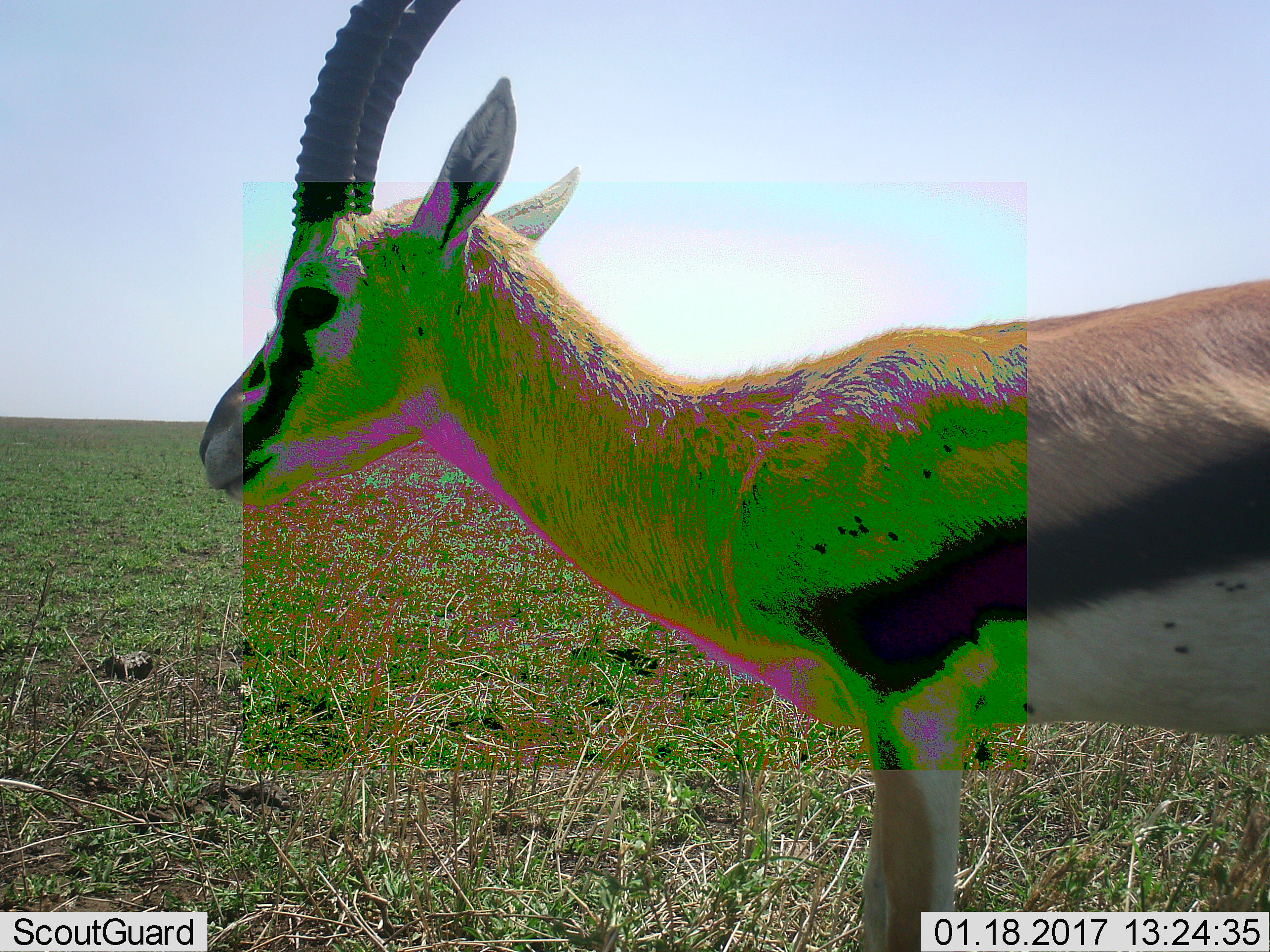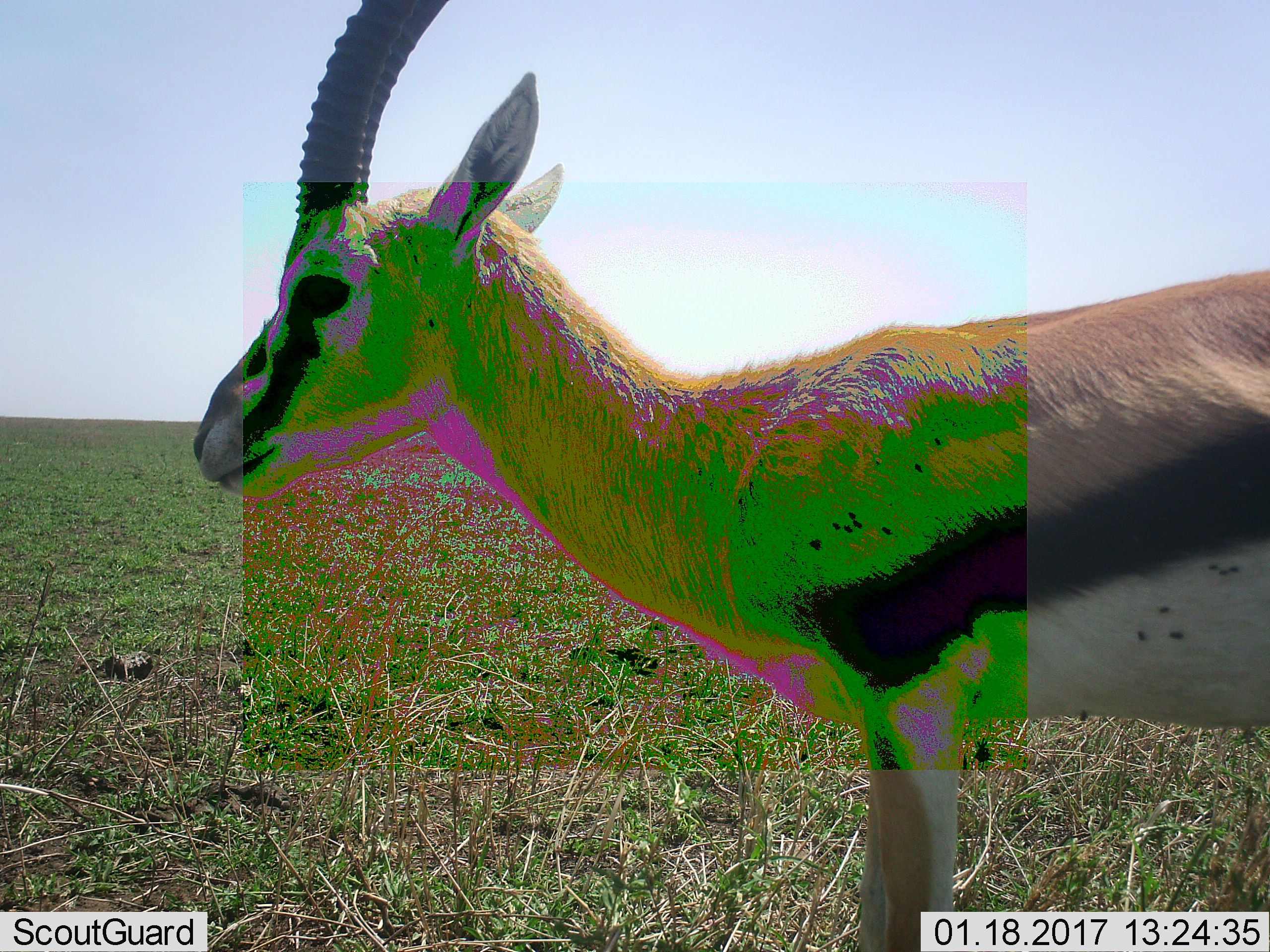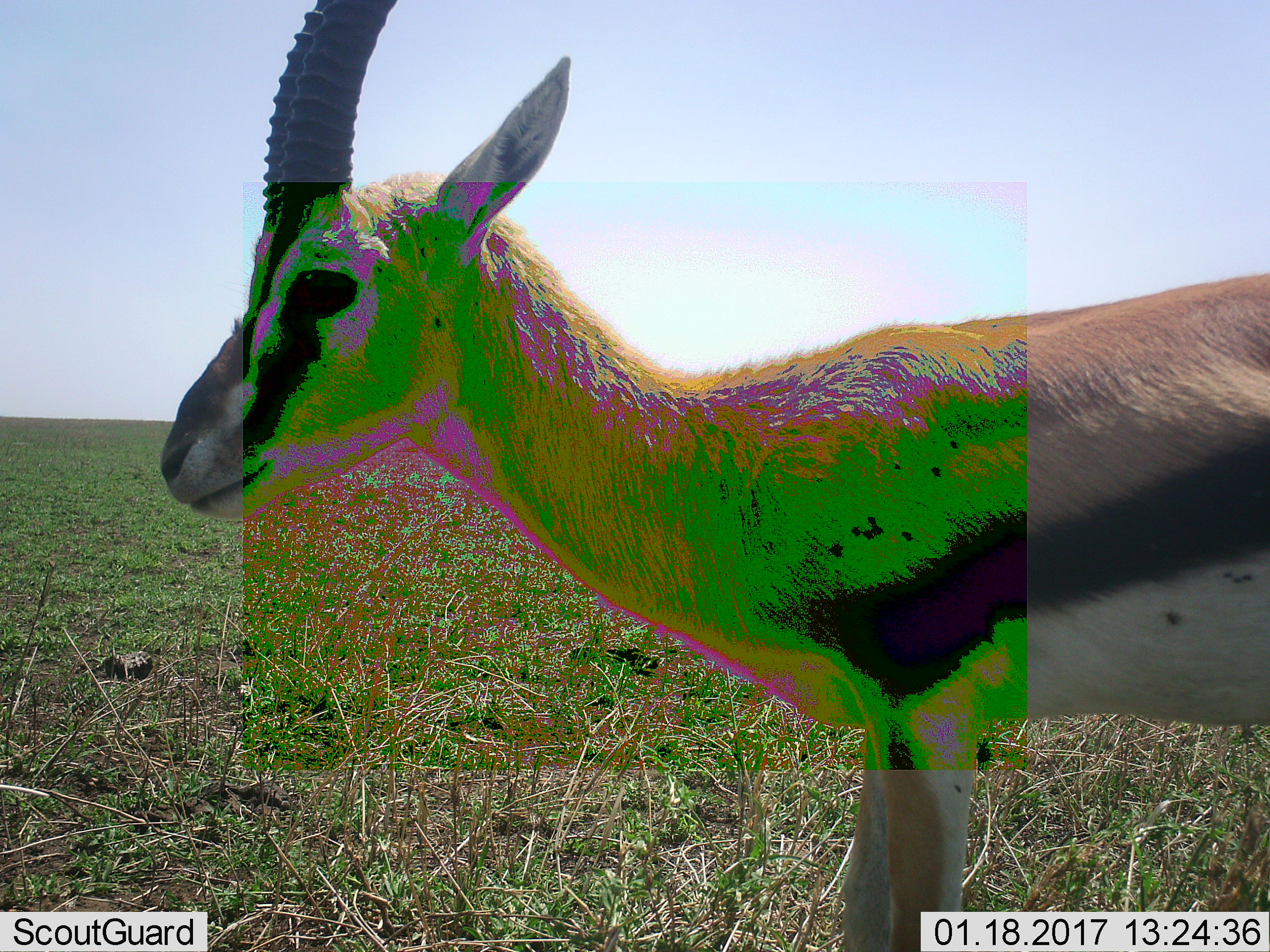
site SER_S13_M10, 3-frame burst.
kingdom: Animalia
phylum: Chordata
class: Mammalia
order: Artiodactyla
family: Bovidae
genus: Eudorcas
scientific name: Eudorcas thomsonii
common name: thomson's gazelle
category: gazellethomsons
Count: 1.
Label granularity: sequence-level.